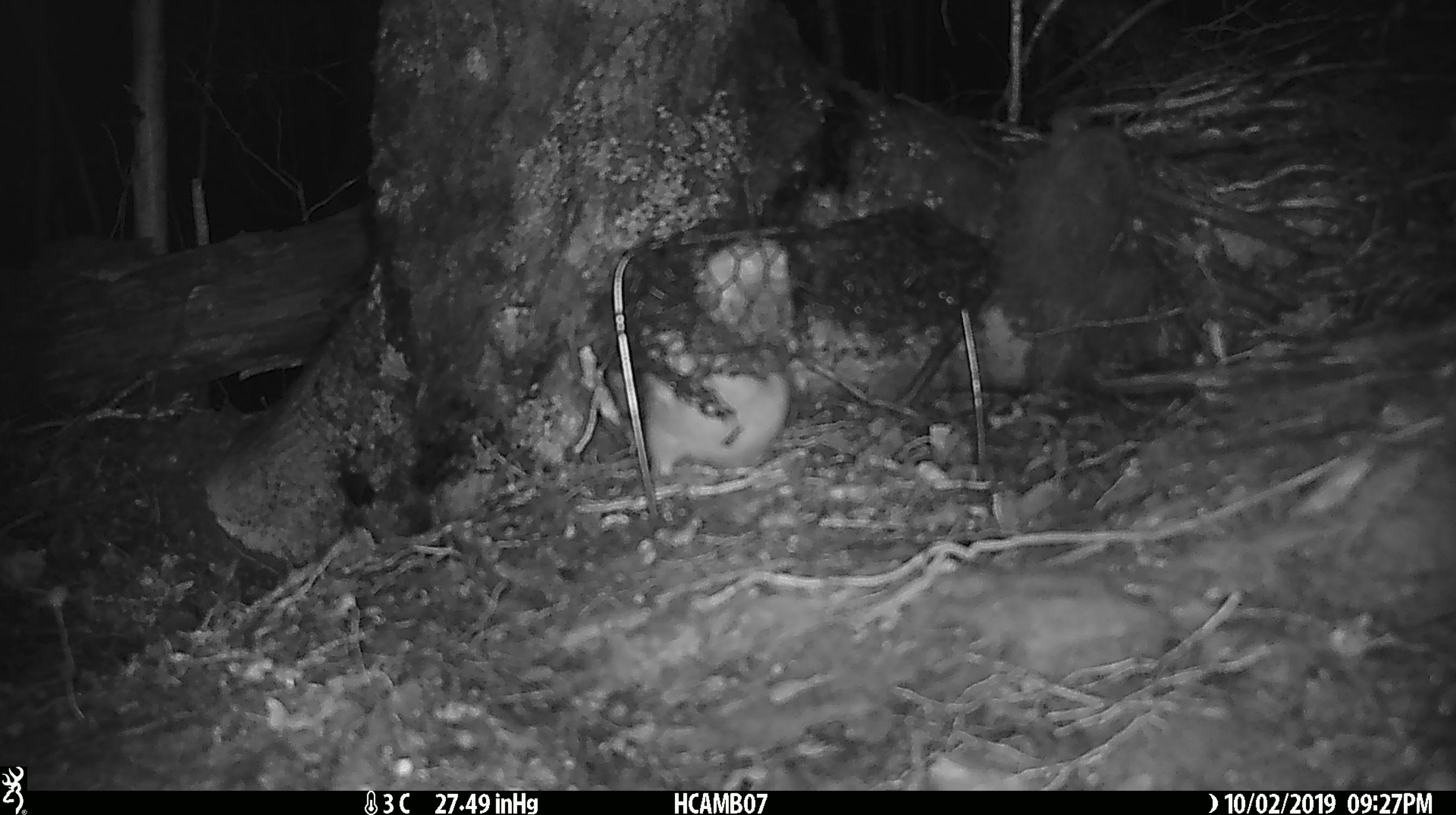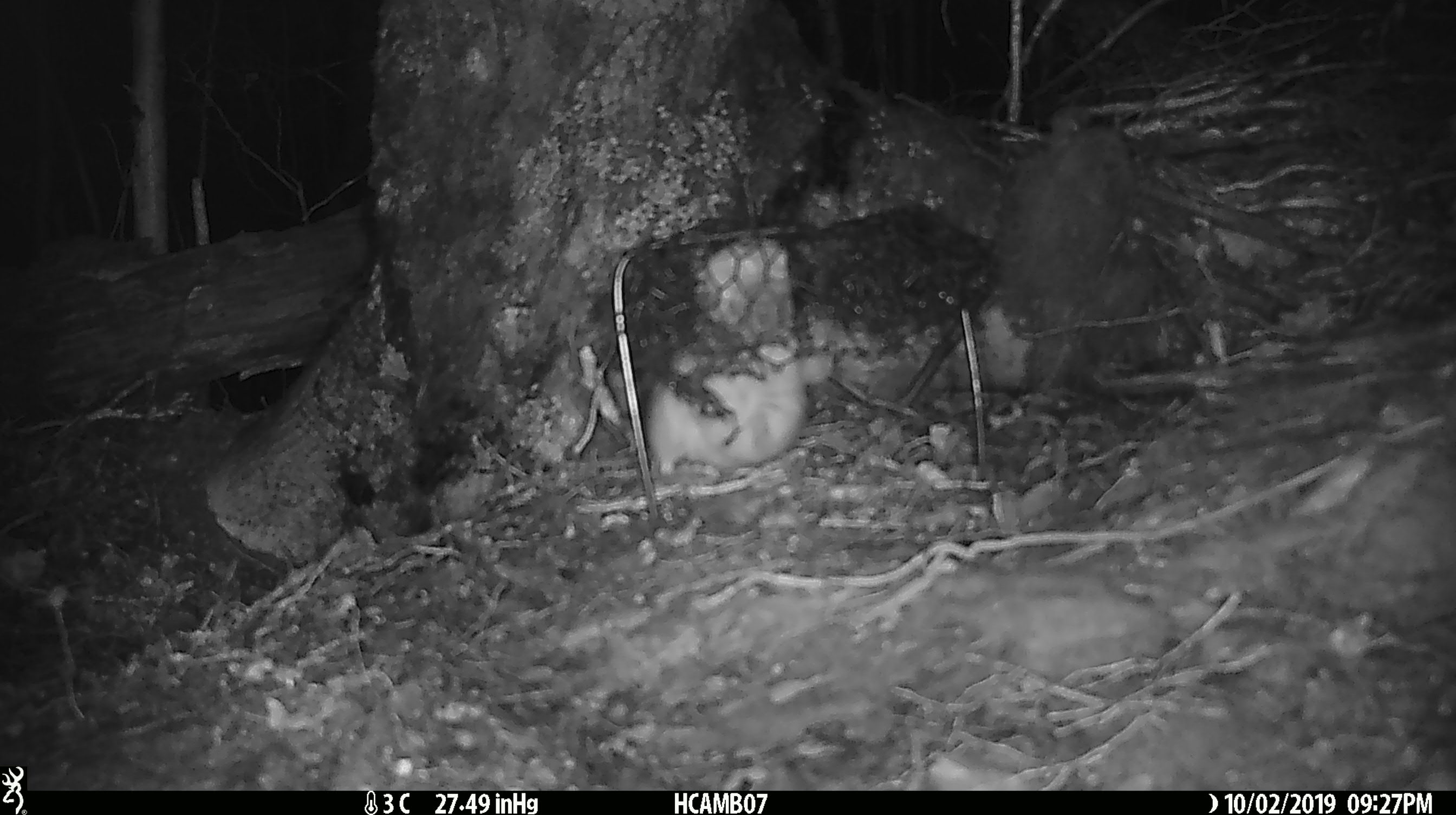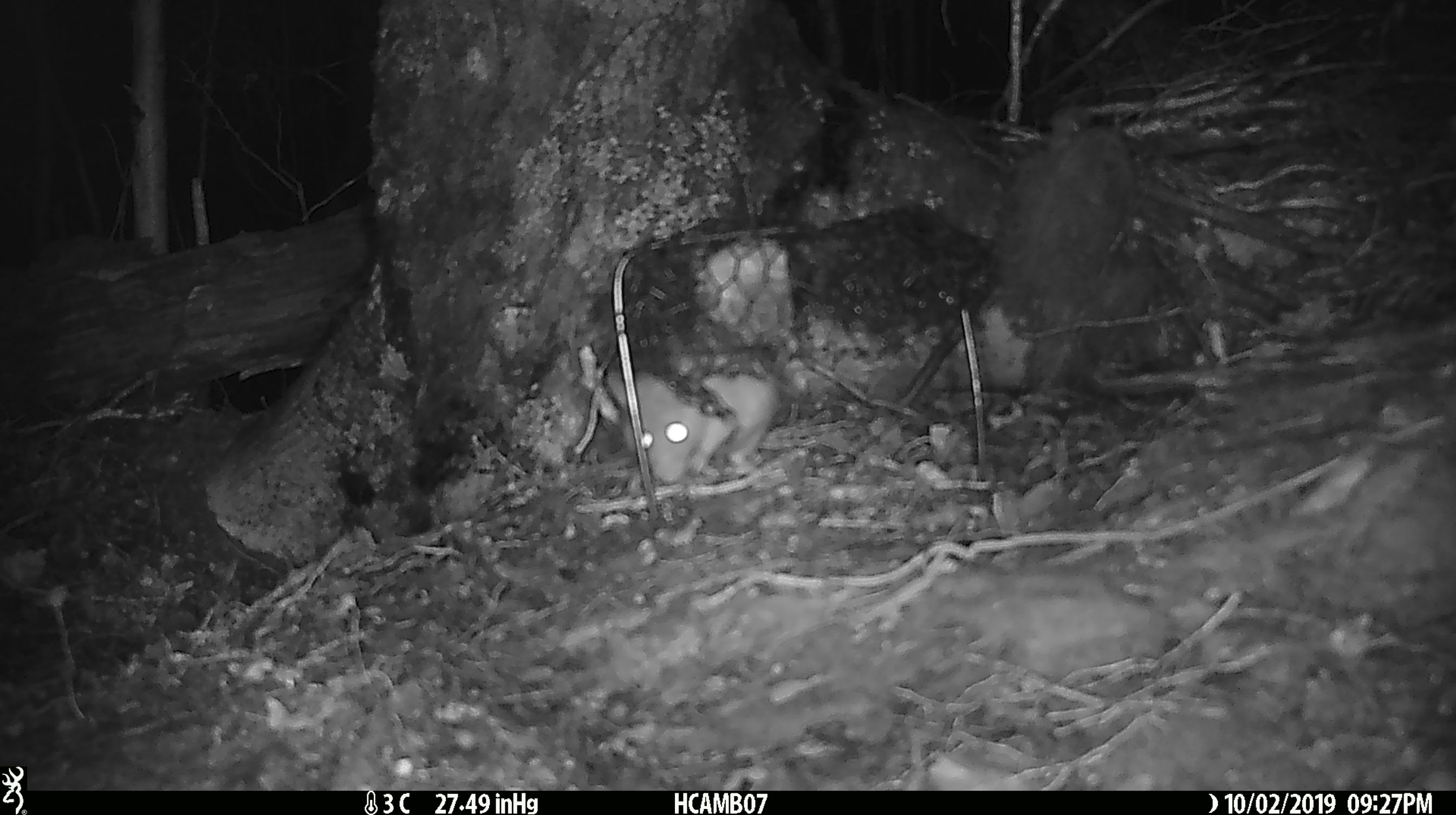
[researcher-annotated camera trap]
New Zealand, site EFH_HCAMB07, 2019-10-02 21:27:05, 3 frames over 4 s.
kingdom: Animalia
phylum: Chordata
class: Mammalia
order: Rodentia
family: Muridae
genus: Rattus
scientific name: Rattus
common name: rat